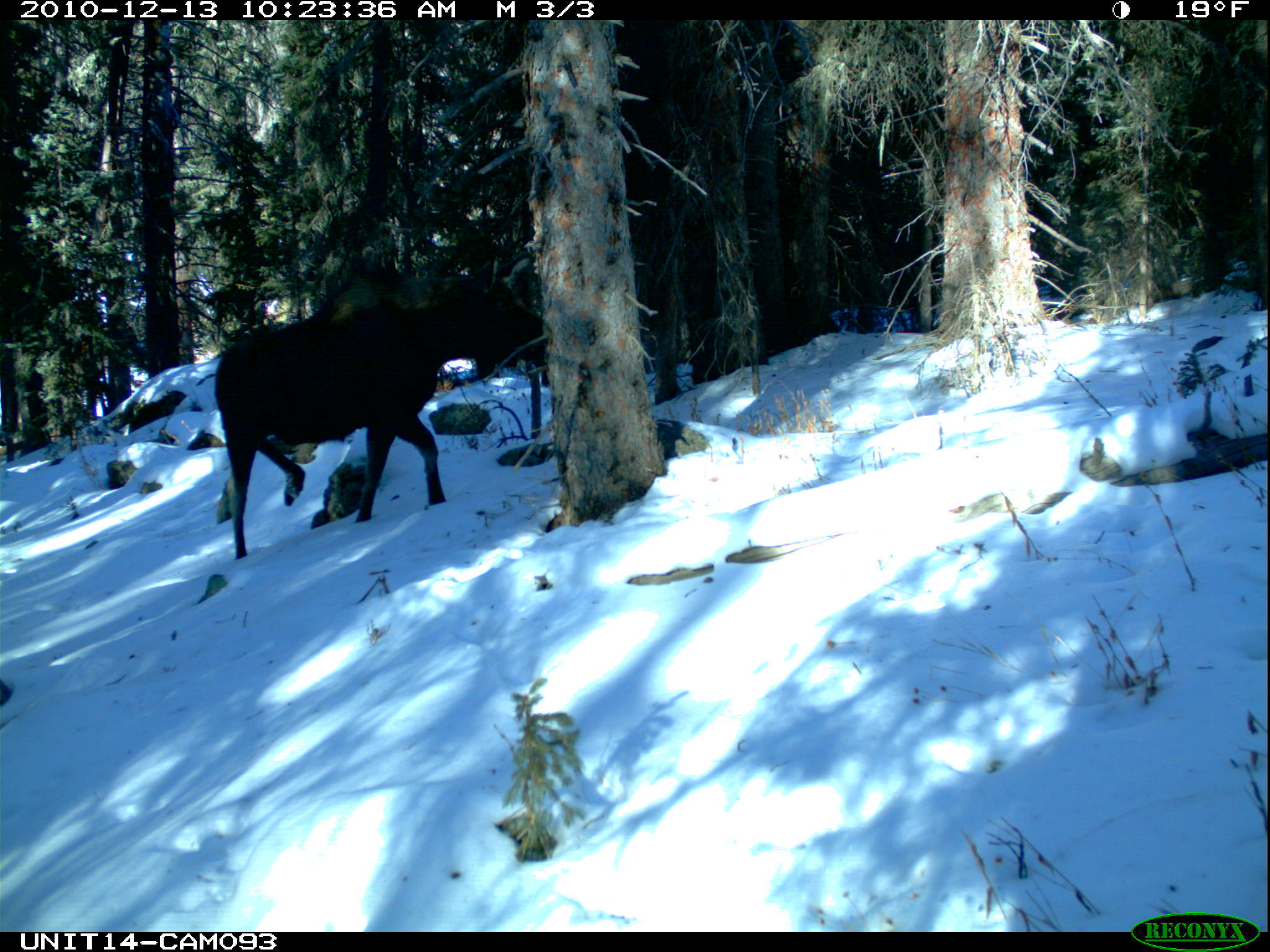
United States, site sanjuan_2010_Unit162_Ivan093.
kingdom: Animalia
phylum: Chordata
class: Mammalia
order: Artiodactyla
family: Cervidae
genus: Alces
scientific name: Alces alces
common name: moose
Alces alces (moose).